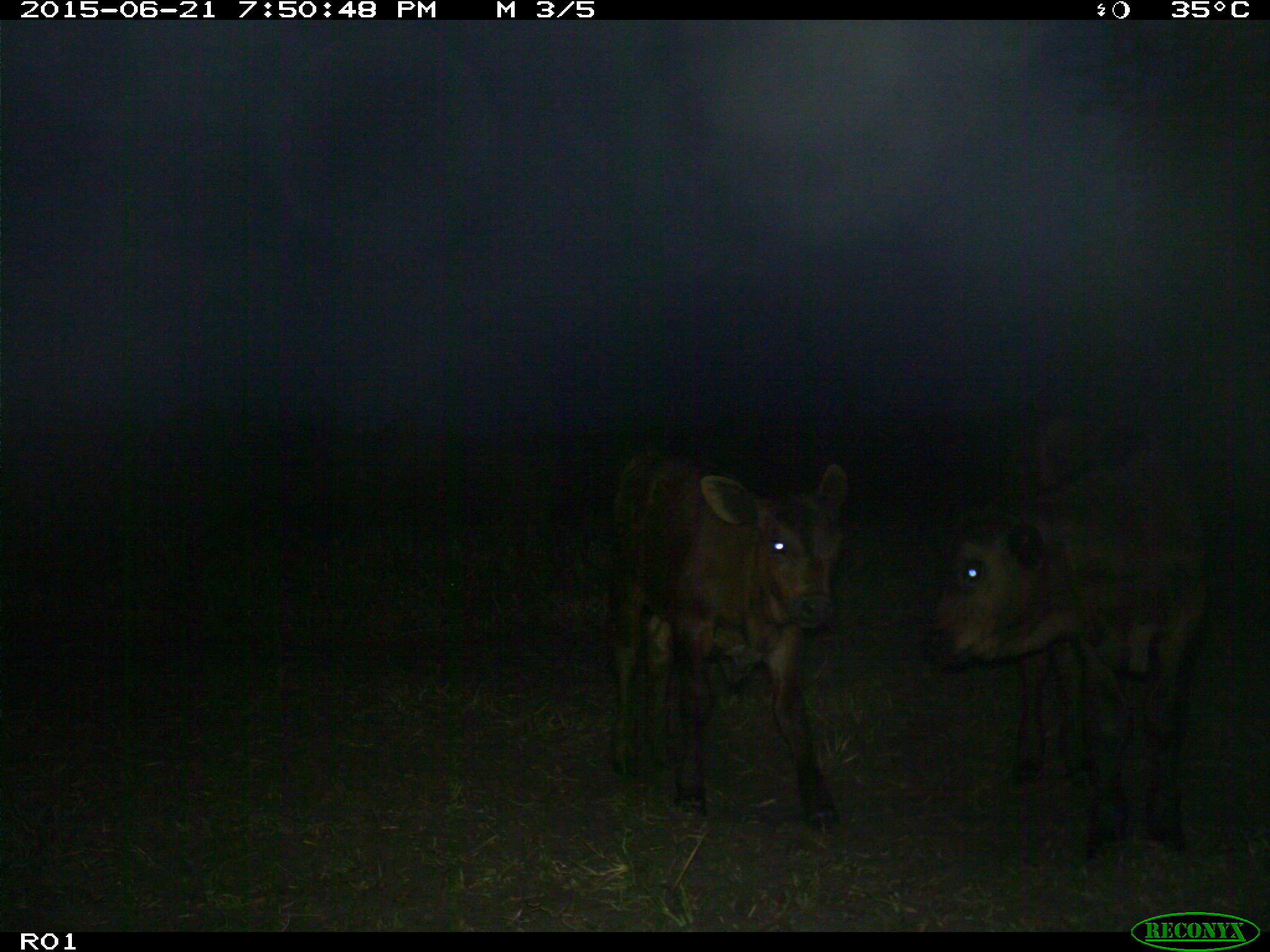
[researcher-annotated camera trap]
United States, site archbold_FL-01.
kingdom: Animalia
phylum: Chordata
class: Mammalia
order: Artiodactyla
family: Bovidae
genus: Bos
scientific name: Bos taurus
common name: domestic cow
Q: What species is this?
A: Bos taurus (domestic cow).